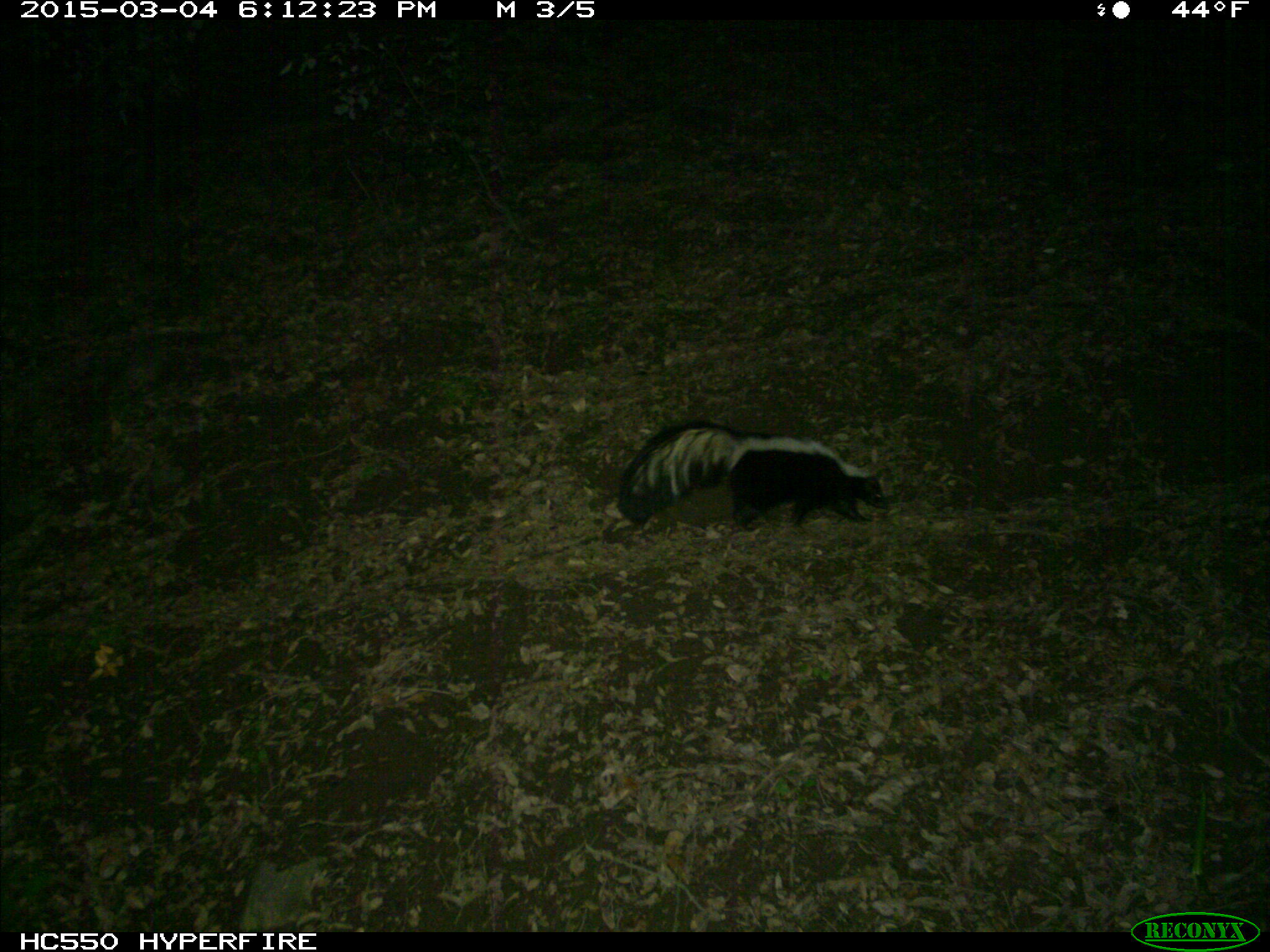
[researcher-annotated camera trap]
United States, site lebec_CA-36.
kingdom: Animalia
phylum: Chordata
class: Mammalia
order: Carnivora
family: Mephitidae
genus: Mephitis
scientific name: Mephitis mephitis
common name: striped skunk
Mephitis mephitis (striped skunk).